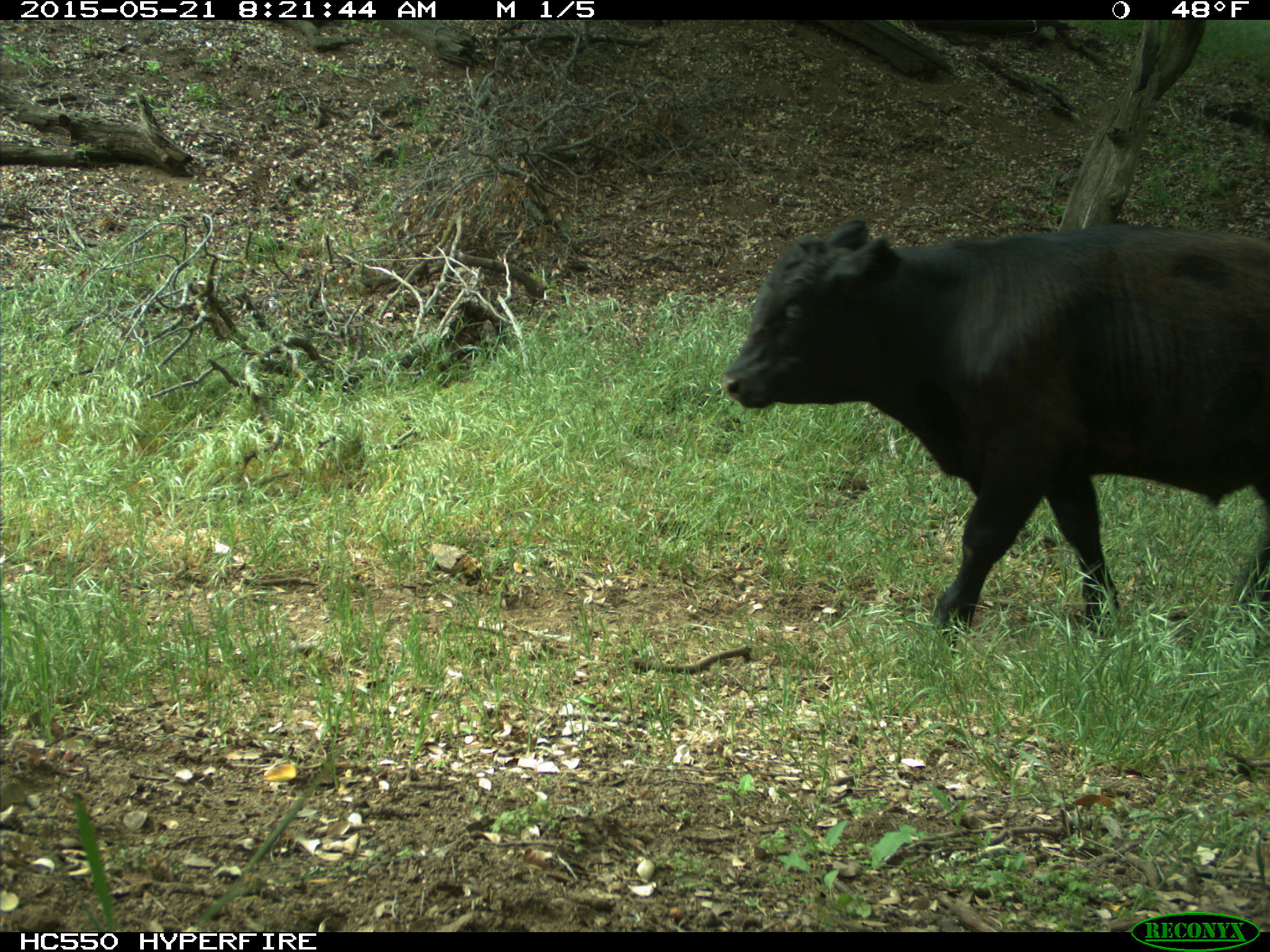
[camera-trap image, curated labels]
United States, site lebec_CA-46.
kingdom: Animalia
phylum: Chordata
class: Mammalia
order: Artiodactyla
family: Bovidae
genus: Bos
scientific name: Bos taurus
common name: domestic cow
Bos taurus (domestic cow).